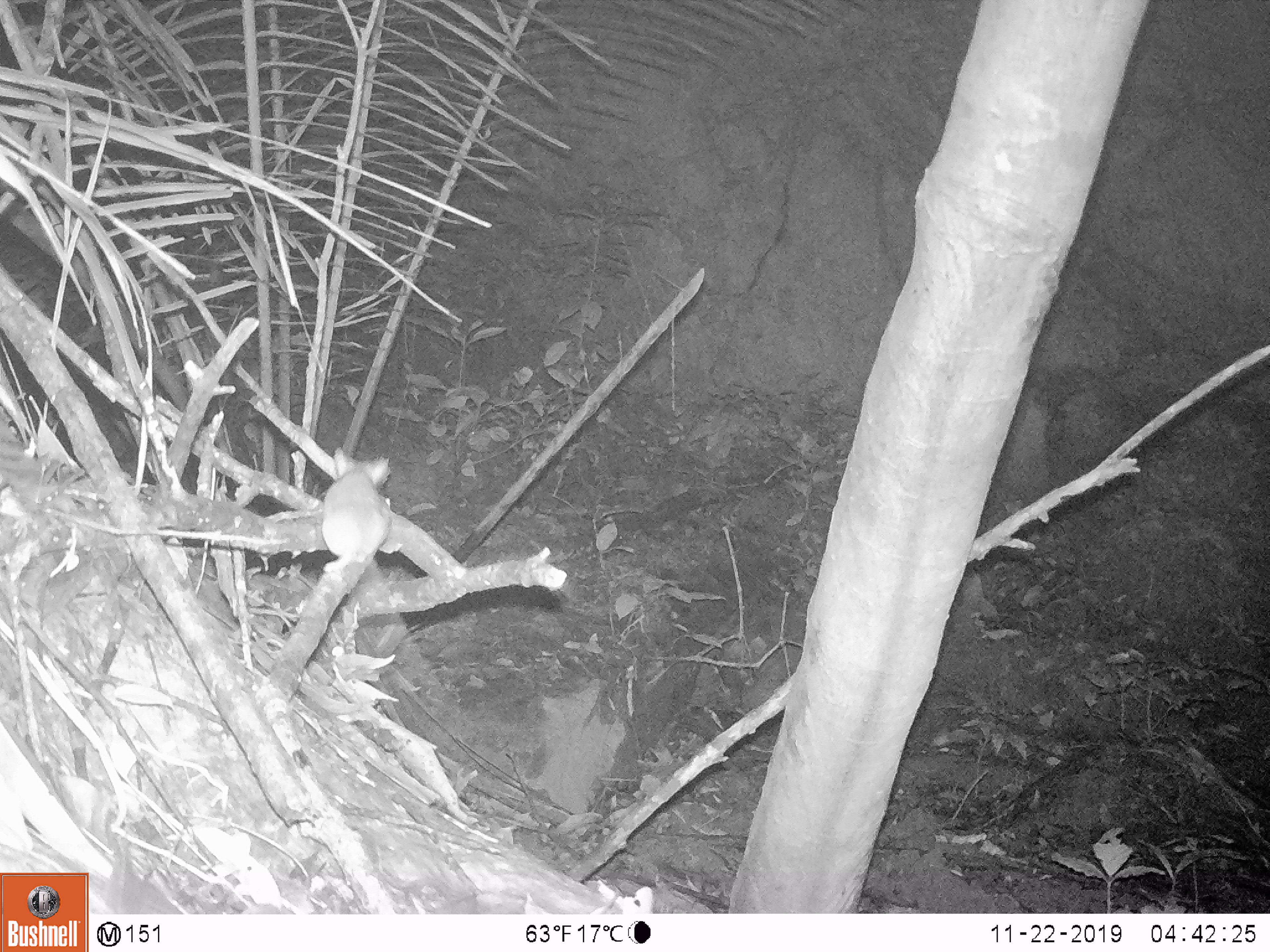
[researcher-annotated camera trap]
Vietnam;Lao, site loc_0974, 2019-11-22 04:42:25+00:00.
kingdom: Animalia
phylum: Chordata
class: Mammalia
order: Rodentia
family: Muridae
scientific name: Muridae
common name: old-world mice and rats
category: unidentified murid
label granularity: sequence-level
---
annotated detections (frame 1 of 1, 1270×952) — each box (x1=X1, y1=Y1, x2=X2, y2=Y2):
unidentified murid: (x1=322, y1=446, x2=391, y2=573)